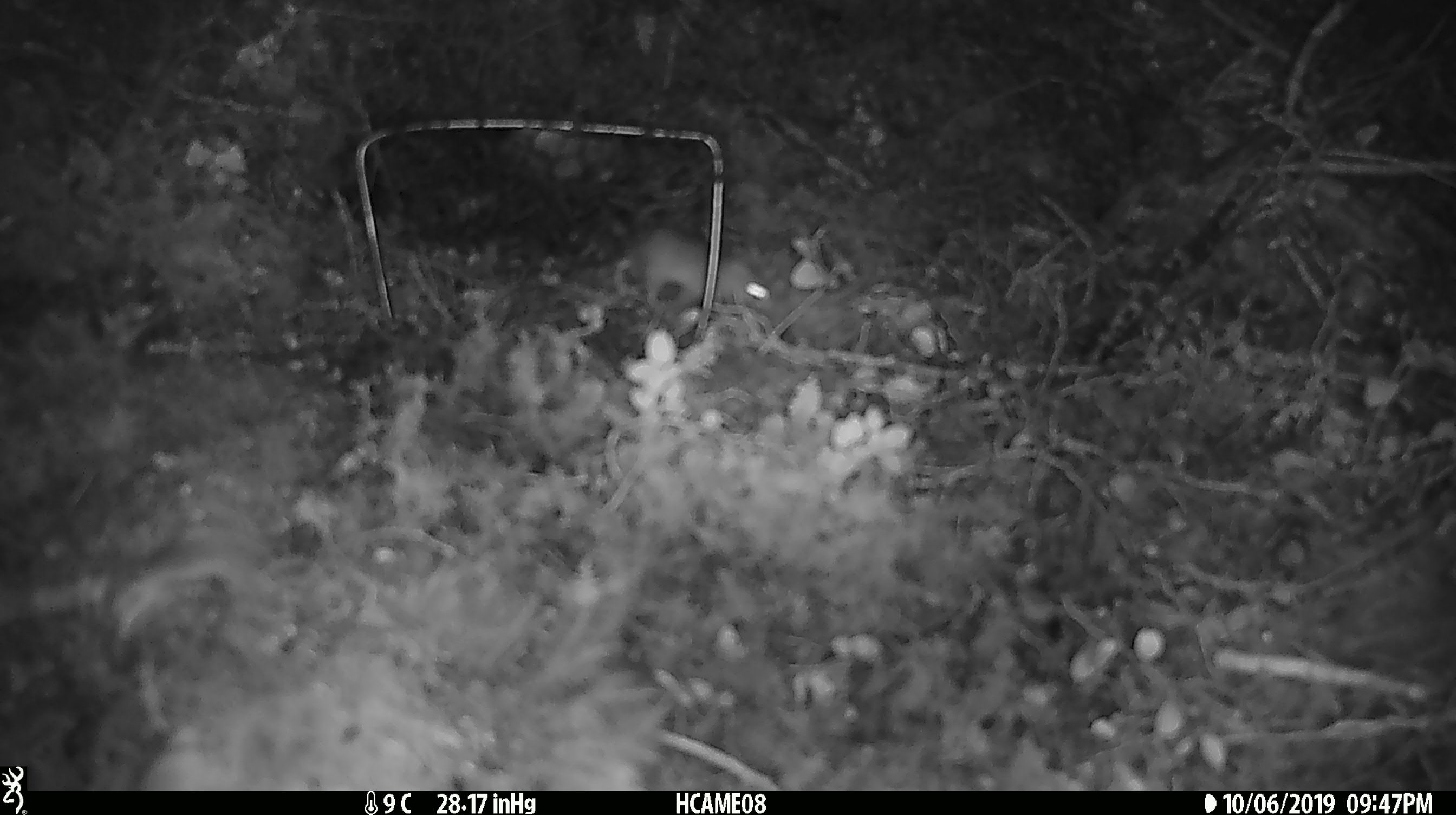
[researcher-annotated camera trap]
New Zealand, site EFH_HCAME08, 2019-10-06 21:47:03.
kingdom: Animalia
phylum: Chordata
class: Mammalia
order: Rodentia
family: Muridae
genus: Mus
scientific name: Mus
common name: mouse